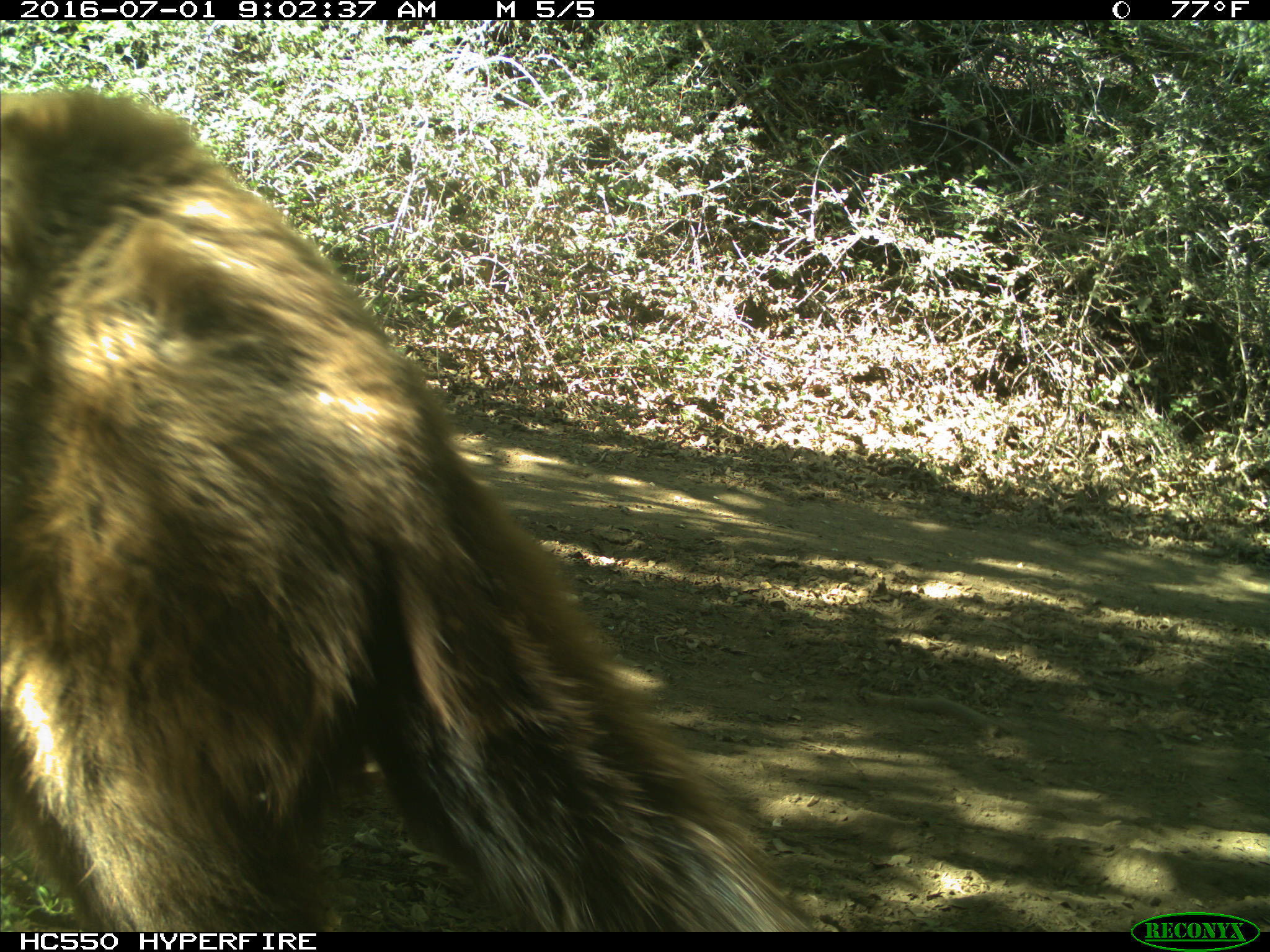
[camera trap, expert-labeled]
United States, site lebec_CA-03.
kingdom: Animalia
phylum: Chordata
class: Mammalia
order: Carnivora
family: Ursidae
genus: Ursus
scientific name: Ursus americanus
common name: american black bear